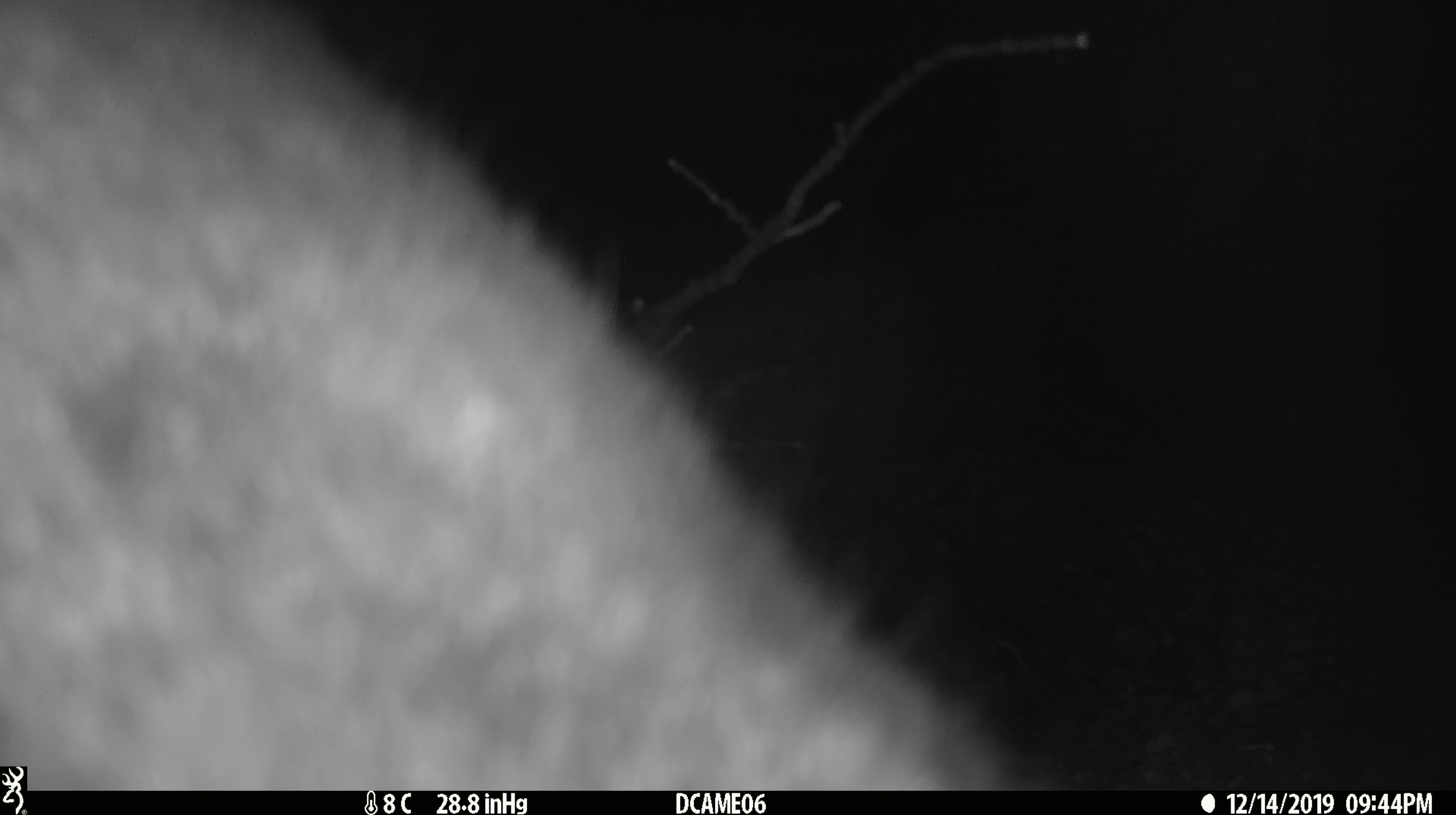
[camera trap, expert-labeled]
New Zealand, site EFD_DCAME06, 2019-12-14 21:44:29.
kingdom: Animalia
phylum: Chordata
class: Mammalia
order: Diprotodontia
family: Phalangeridae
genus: Trichosurus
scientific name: Trichosurus vulpecula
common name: common brushtail possum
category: possum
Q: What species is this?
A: Possum (common brushtail possum) (Trichosurus vulpecula).